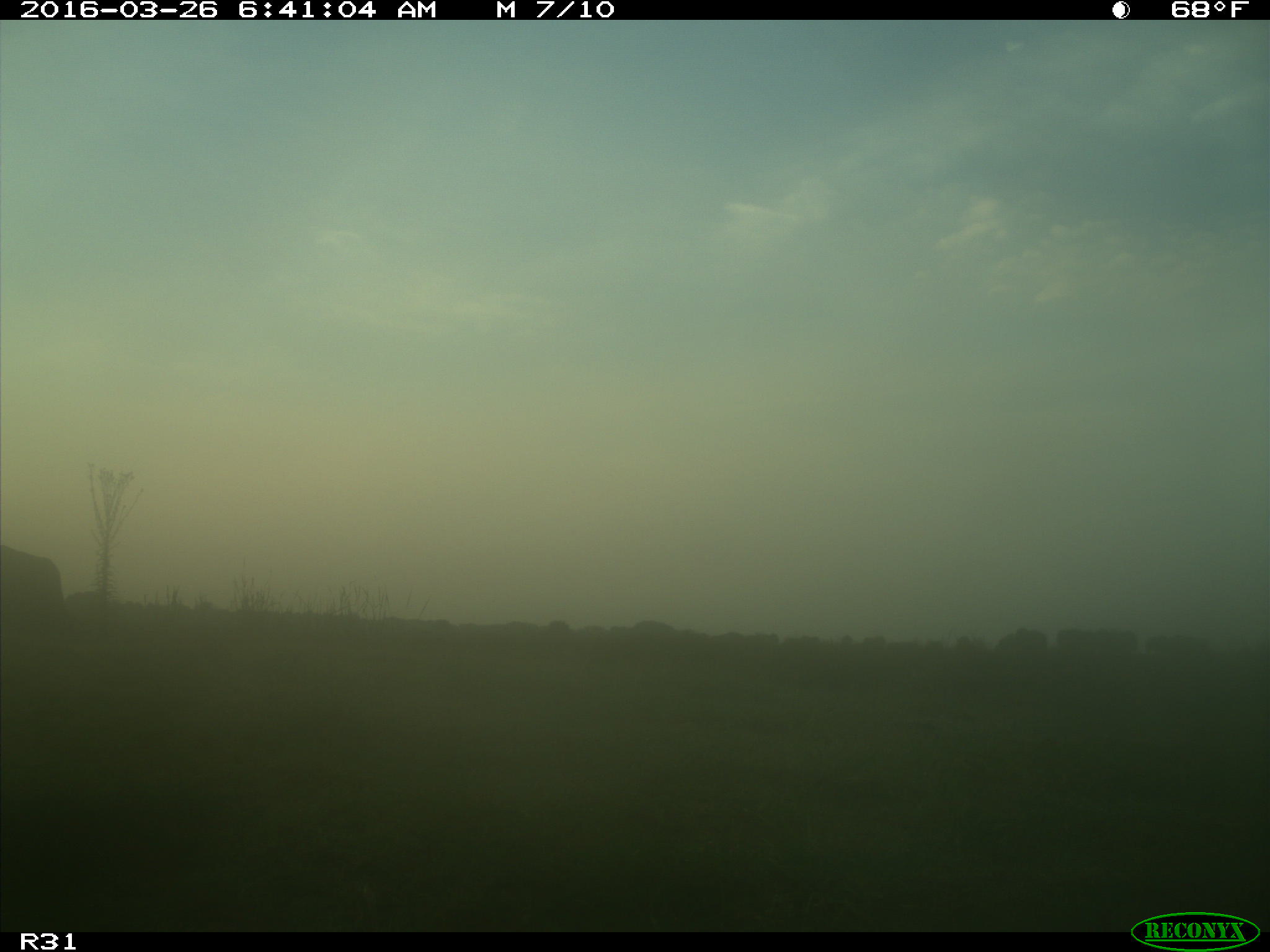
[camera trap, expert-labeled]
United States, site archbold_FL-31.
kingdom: Animalia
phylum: Chordata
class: Mammalia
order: Artiodactyla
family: Bovidae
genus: Bos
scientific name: Bos taurus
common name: domestic cow